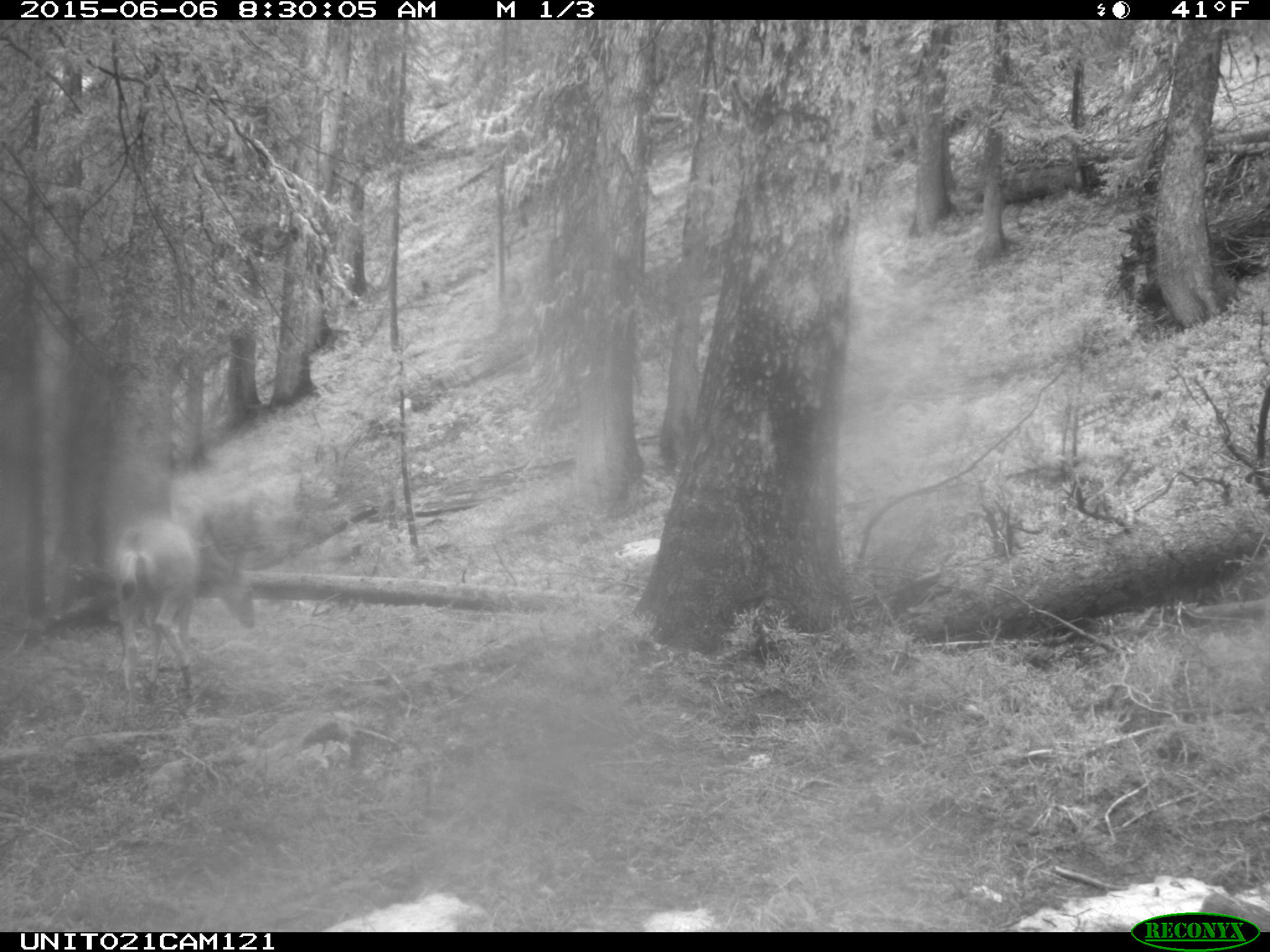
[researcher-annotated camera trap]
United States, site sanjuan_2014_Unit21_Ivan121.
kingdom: Animalia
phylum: Chordata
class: Mammalia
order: Artiodactyla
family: Cervidae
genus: Odocoileus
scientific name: Odocoileus hemionus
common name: mule deer